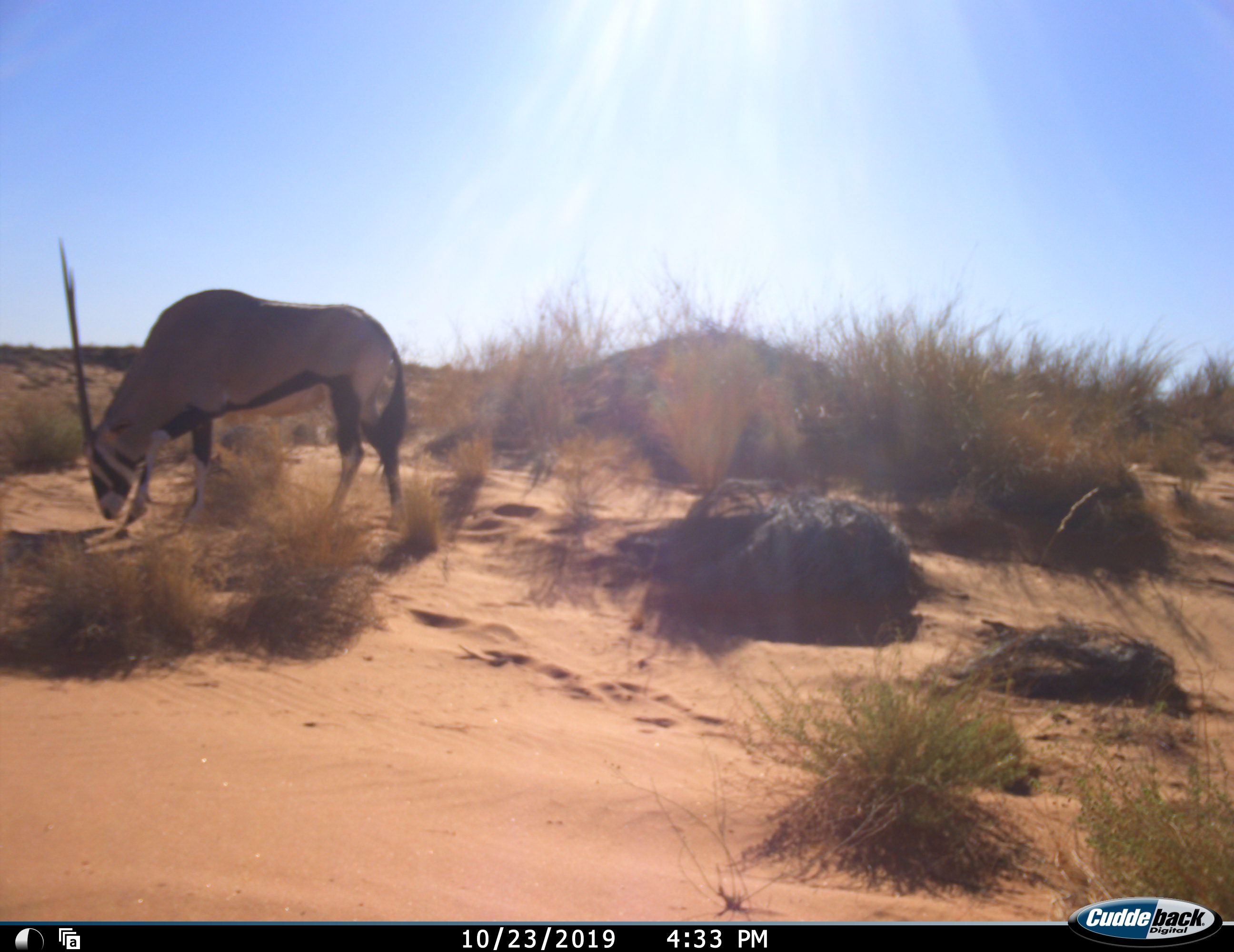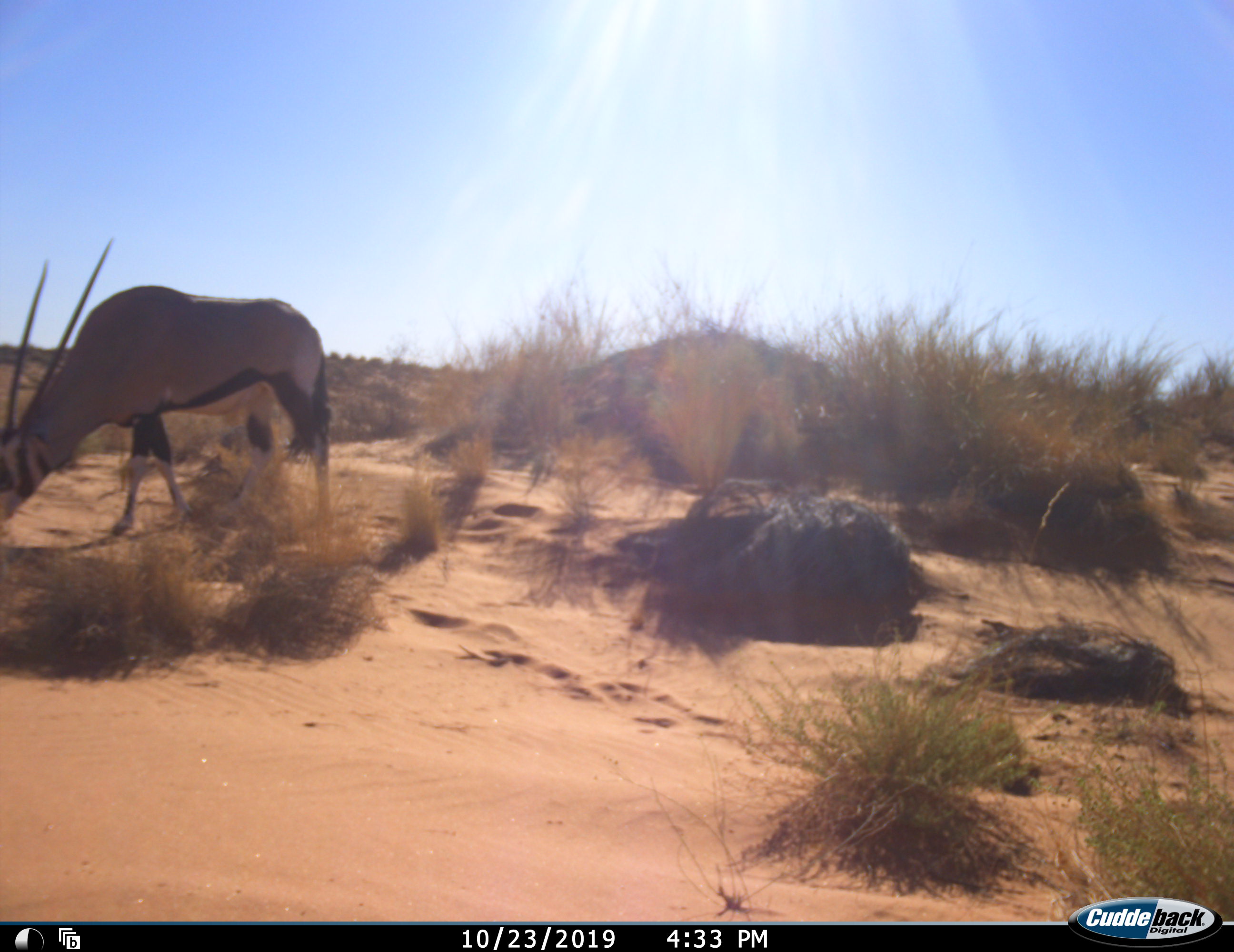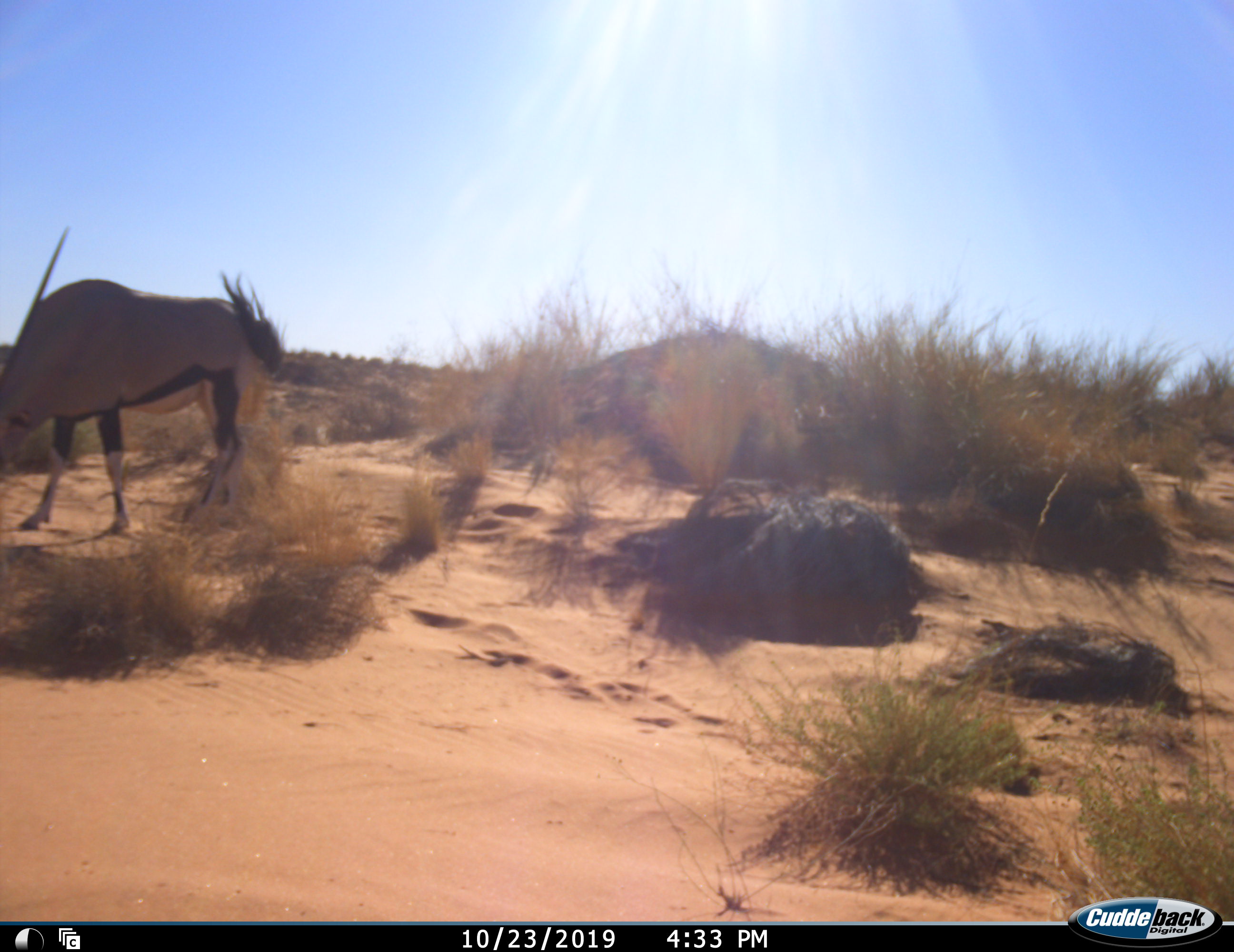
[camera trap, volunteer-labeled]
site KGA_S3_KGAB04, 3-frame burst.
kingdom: Animalia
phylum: Chordata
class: Mammalia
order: Artiodactyla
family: Bovidae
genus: Oryx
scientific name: Oryx gazella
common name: gemsbok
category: oryx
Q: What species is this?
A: Oryx (gemsbok) (Oryx gazella).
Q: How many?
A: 1.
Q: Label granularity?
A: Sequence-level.